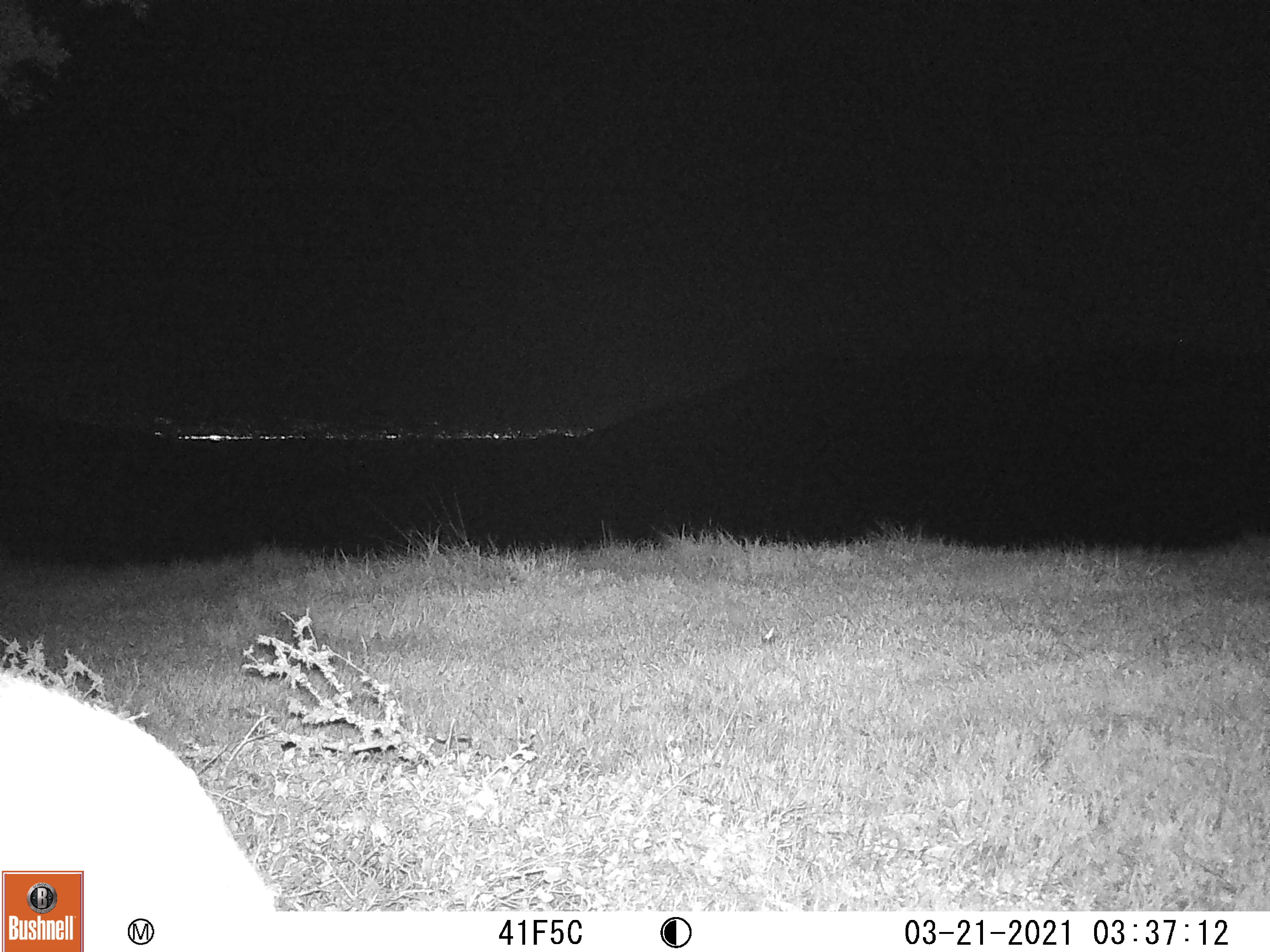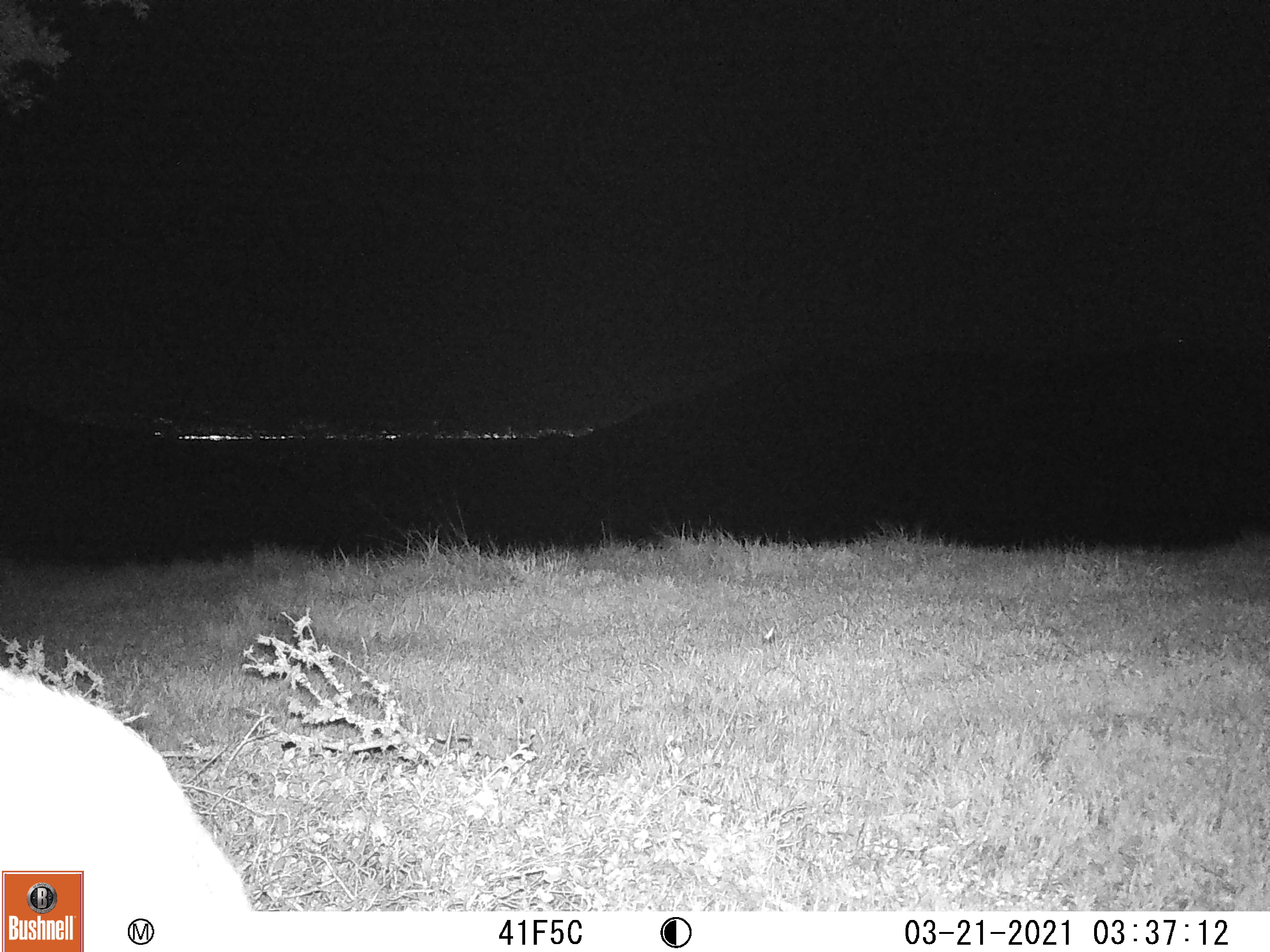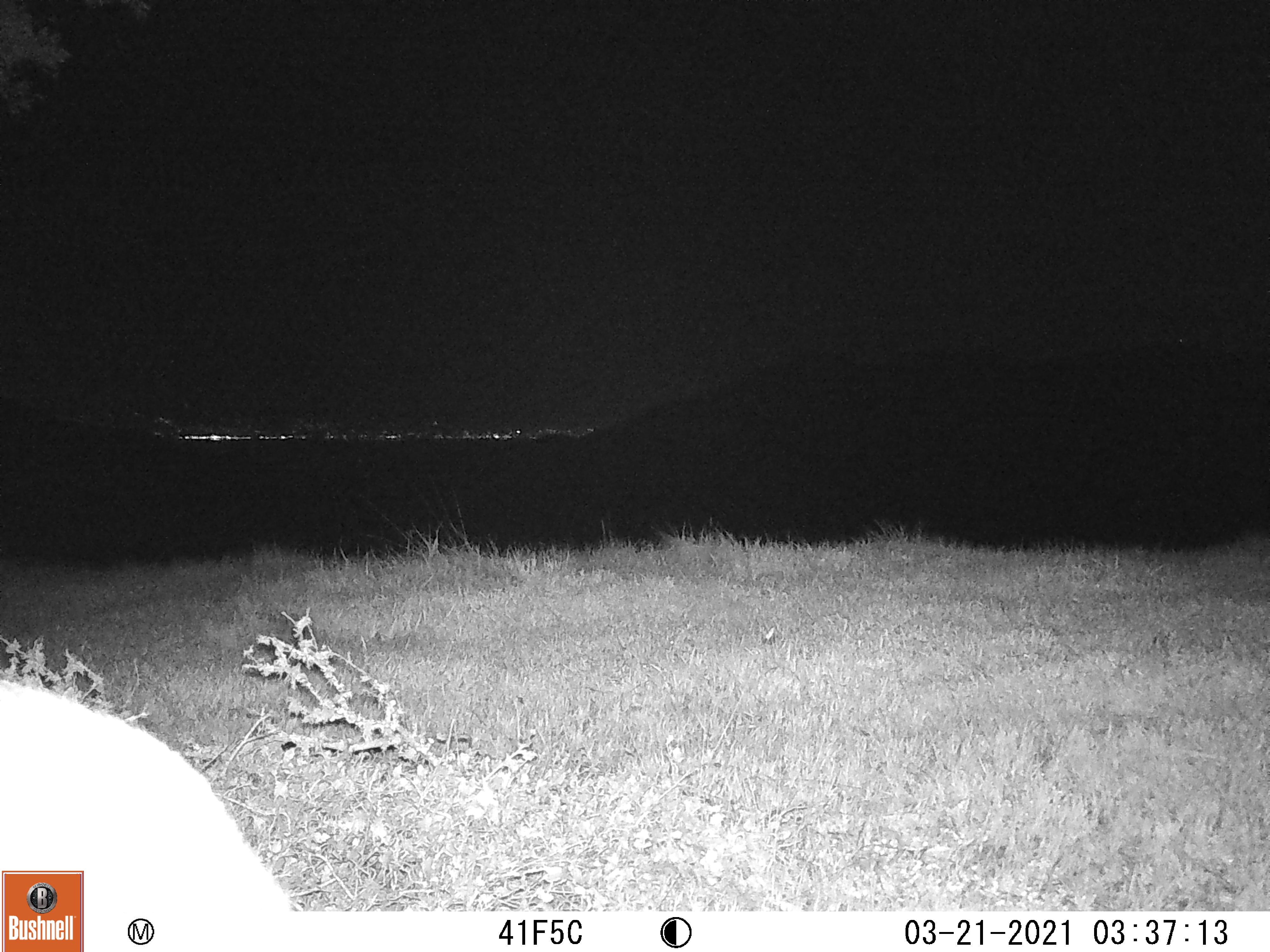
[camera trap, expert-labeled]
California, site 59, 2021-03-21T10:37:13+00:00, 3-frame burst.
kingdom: Animalia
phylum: Chordata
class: Mammalia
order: Artiodactyla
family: Cervidae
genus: Odocoileus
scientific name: Odocoileus hemionus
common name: mule deer